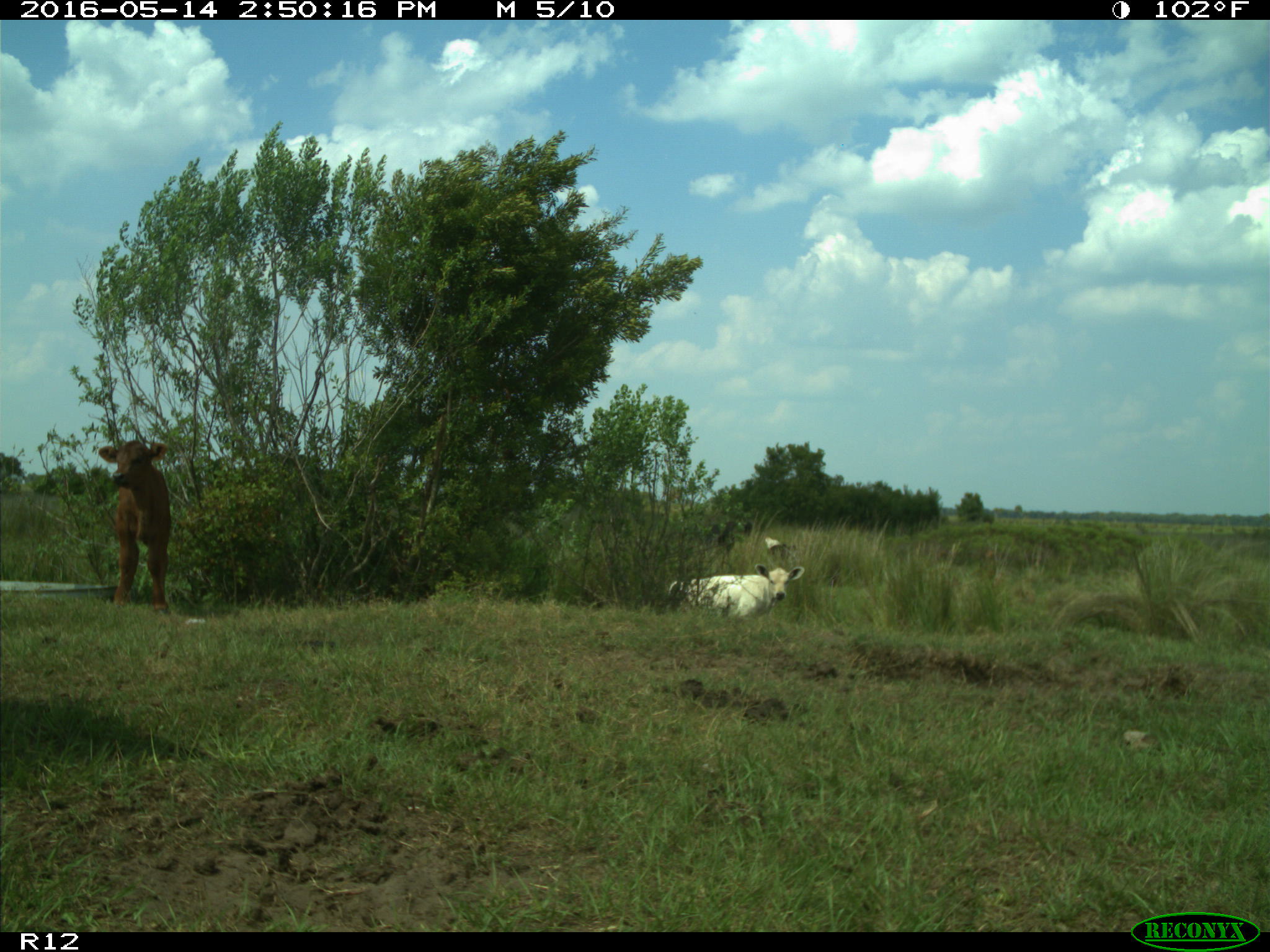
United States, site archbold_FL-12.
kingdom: Animalia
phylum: Chordata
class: Mammalia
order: Artiodactyla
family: Bovidae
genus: Bos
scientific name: Bos taurus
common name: domestic cow